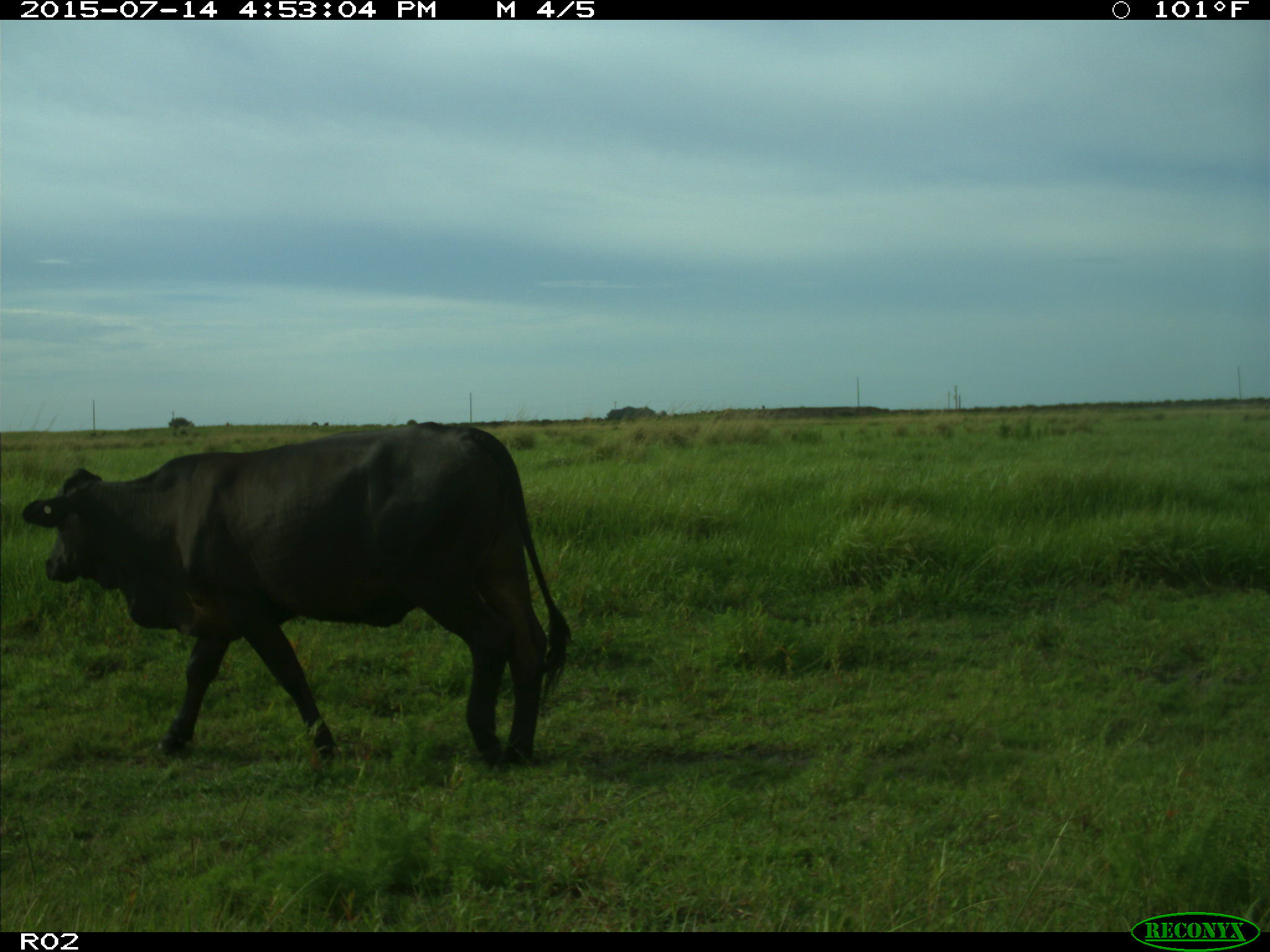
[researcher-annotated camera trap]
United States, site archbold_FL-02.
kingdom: Animalia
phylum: Chordata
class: Mammalia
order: Artiodactyla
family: Bovidae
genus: Bos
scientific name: Bos taurus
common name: domestic cow